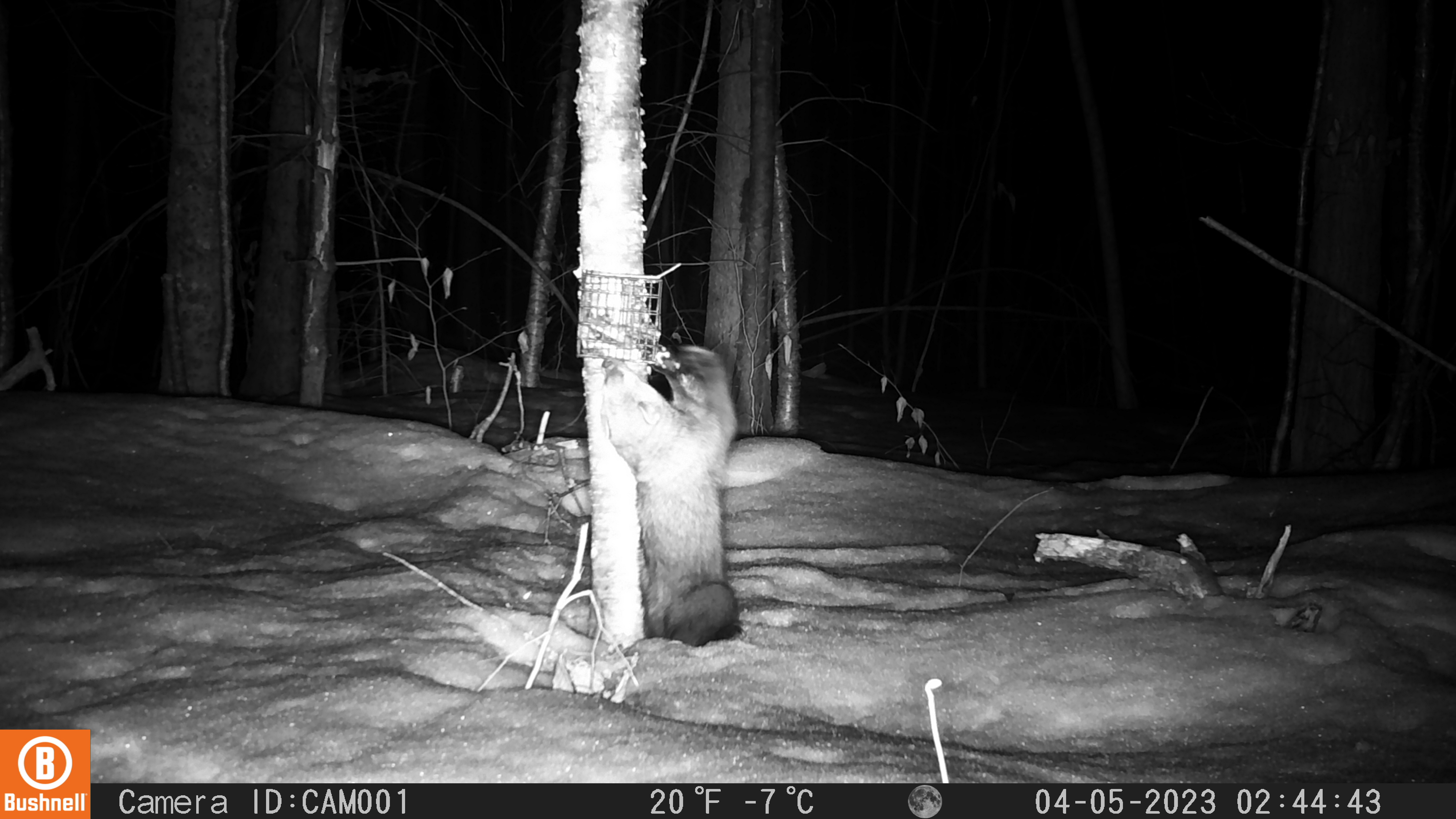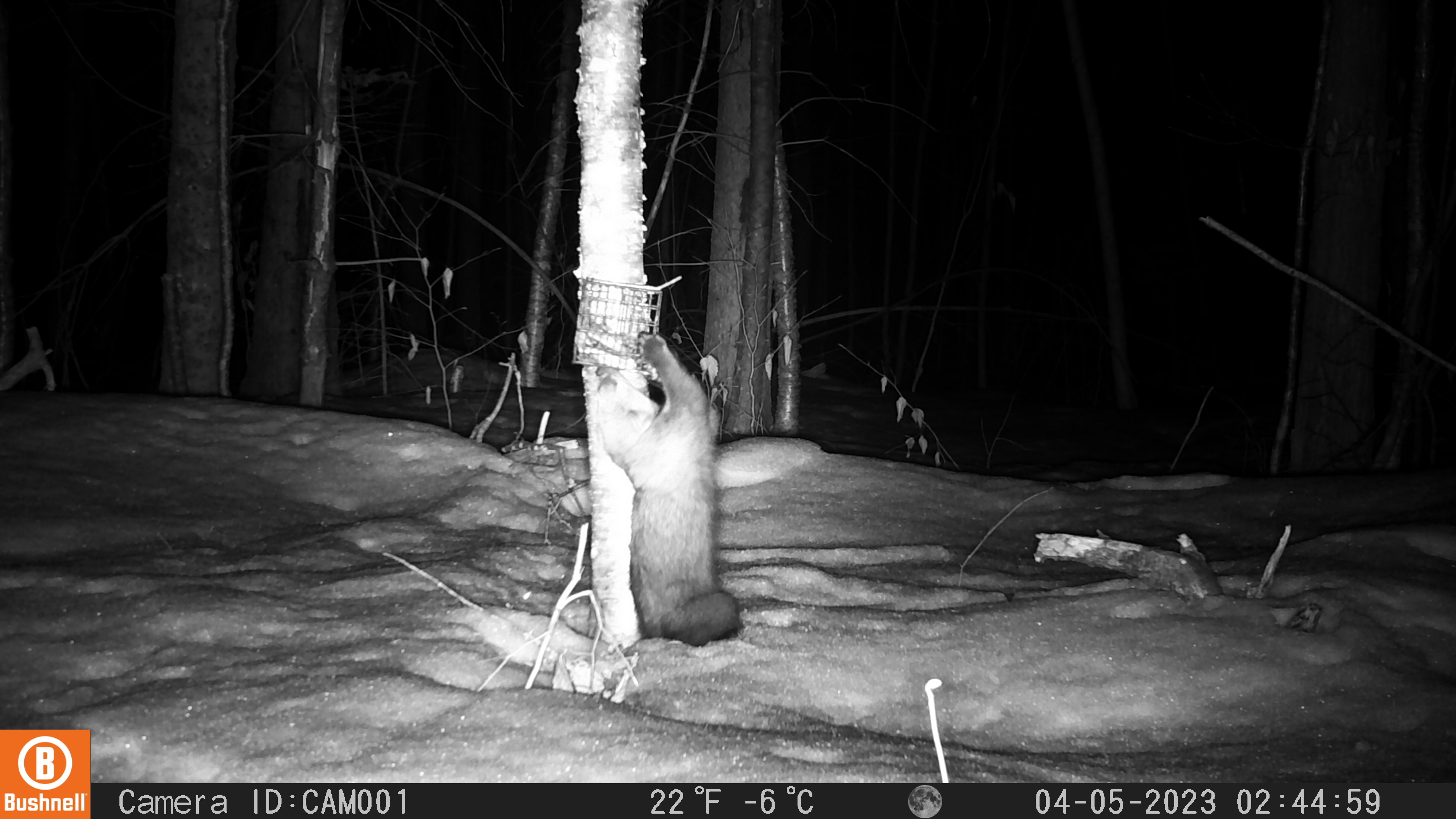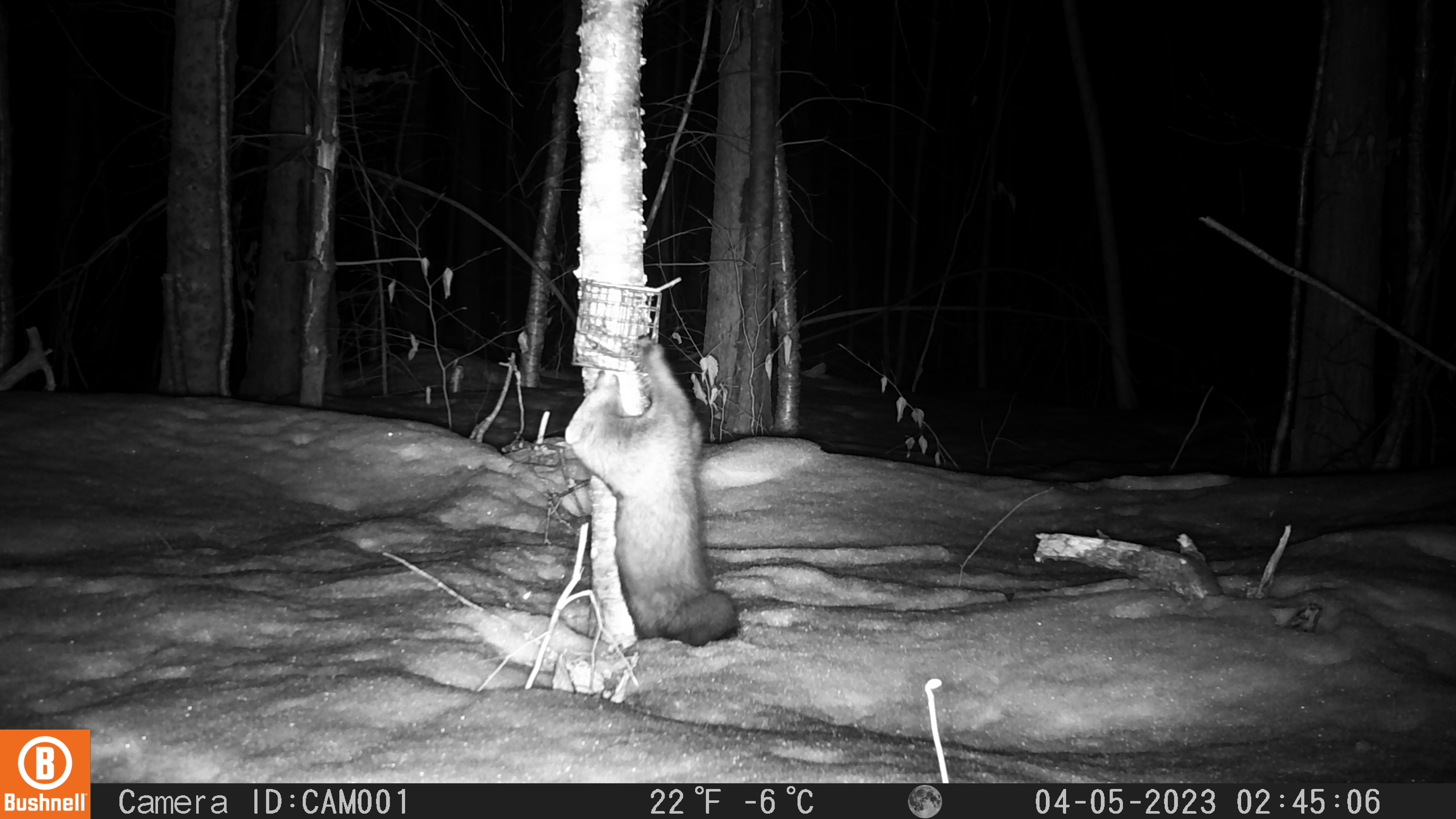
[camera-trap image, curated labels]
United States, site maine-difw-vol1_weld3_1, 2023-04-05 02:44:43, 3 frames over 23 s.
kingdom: Animalia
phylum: Chordata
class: Mammalia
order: Carnivora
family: Mustelidae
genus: Pekania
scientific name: Pekania pennanti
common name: fisher